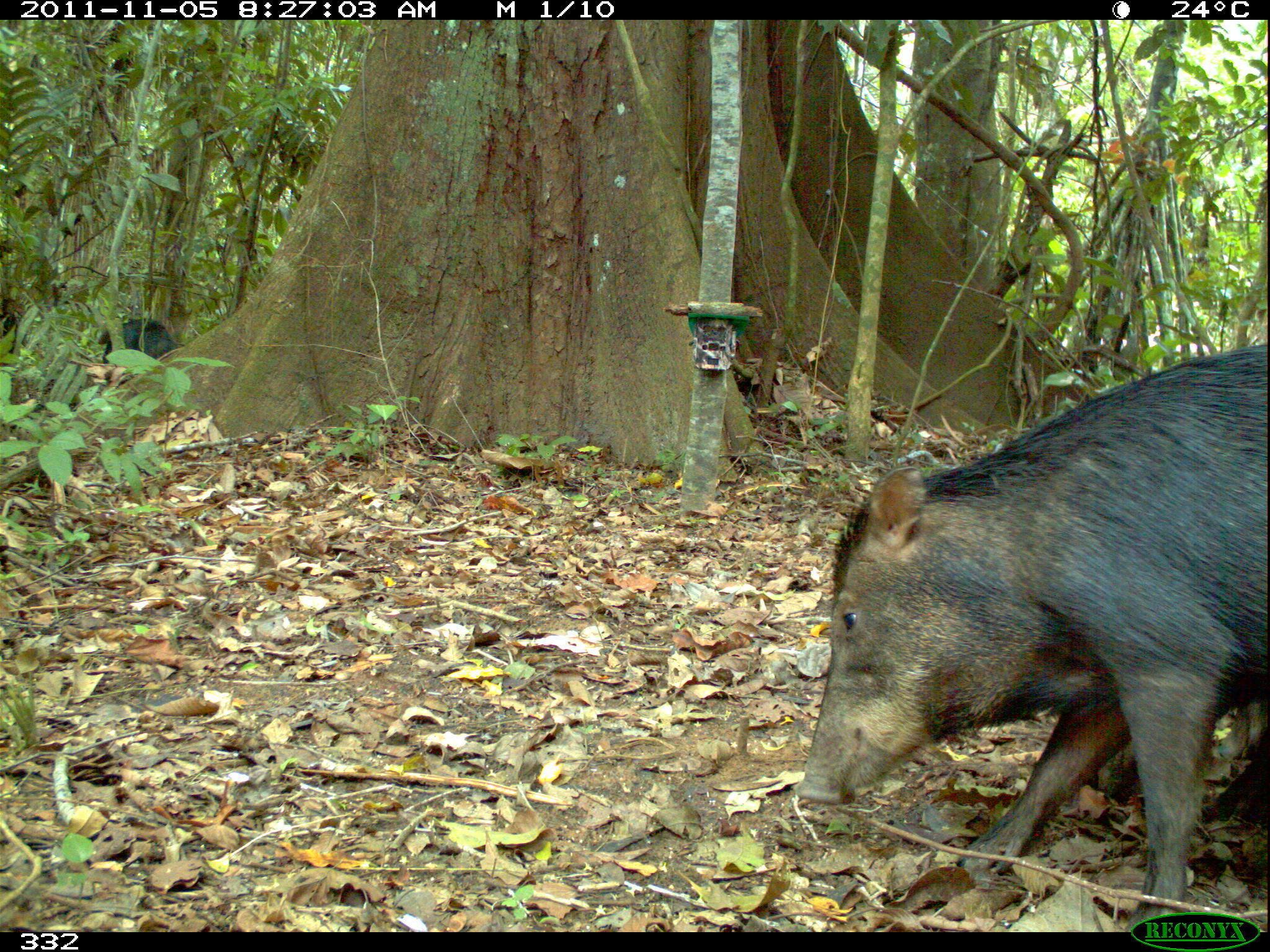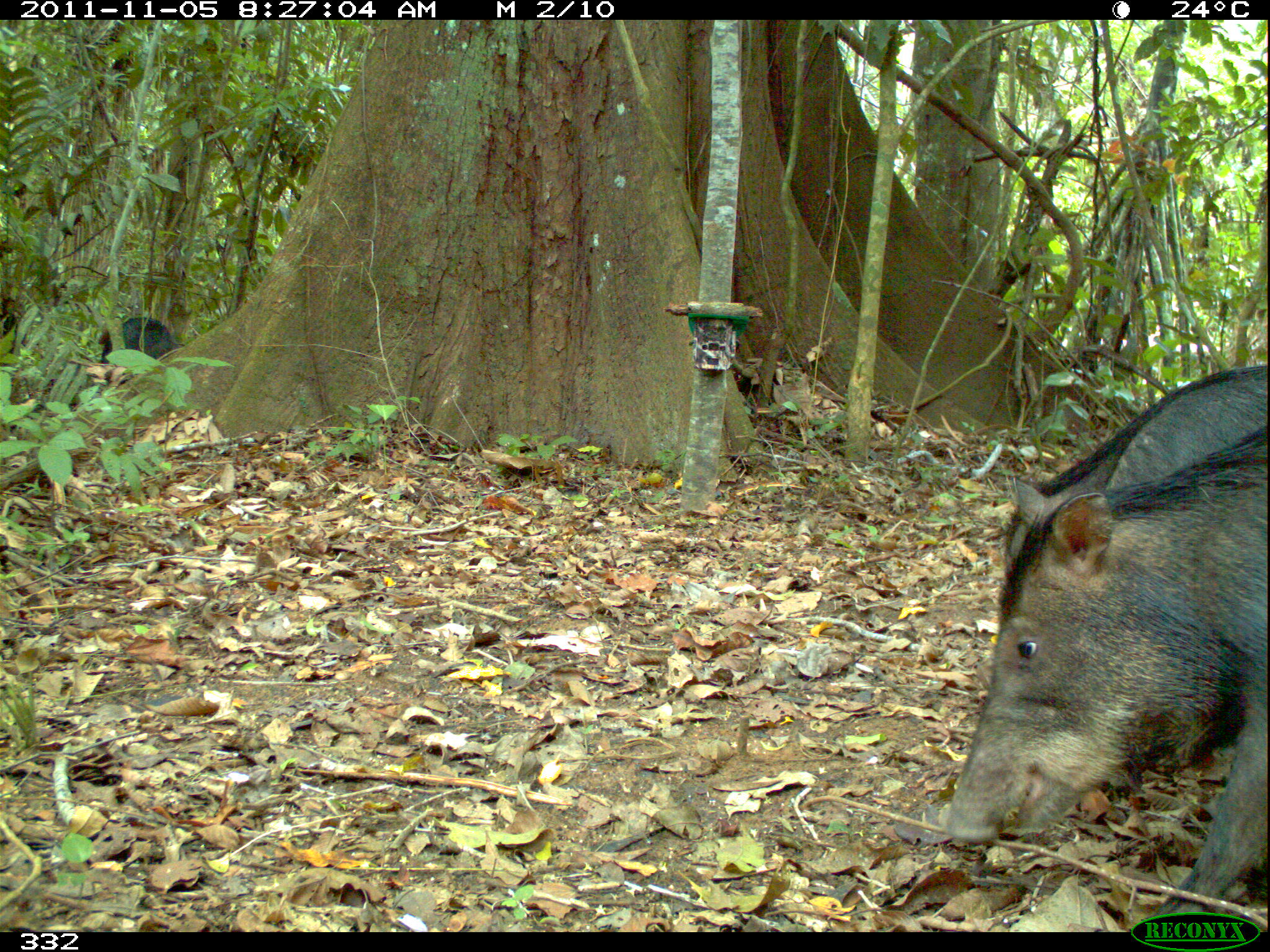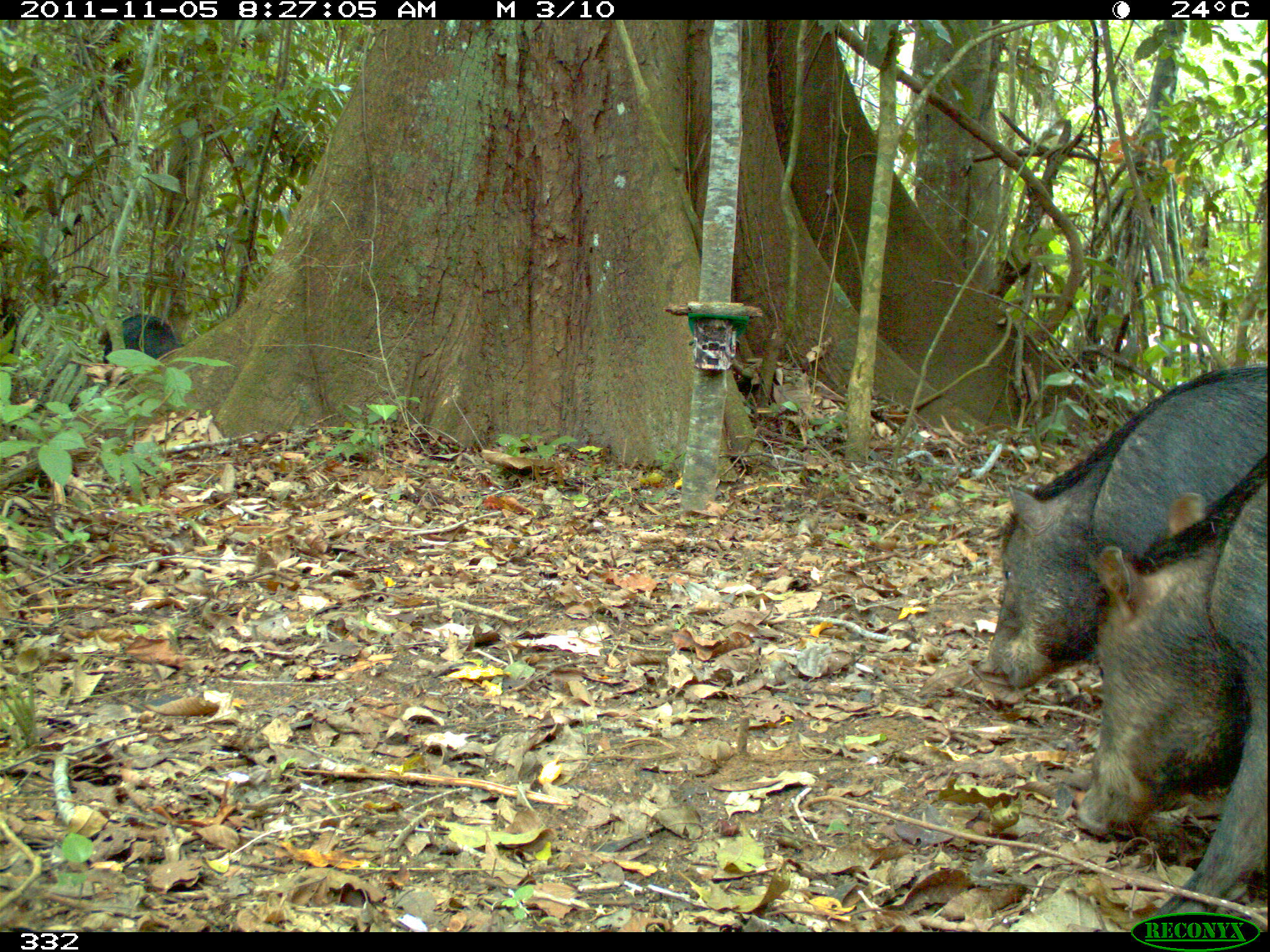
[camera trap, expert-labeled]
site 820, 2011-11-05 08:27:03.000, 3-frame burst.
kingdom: Animalia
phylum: Chordata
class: Mammalia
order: Artiodactyla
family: Tayassuidae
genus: Tayassu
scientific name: Tayassu pecari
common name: white-lipped peccary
Tayassu pecari (white-lipped peccary).